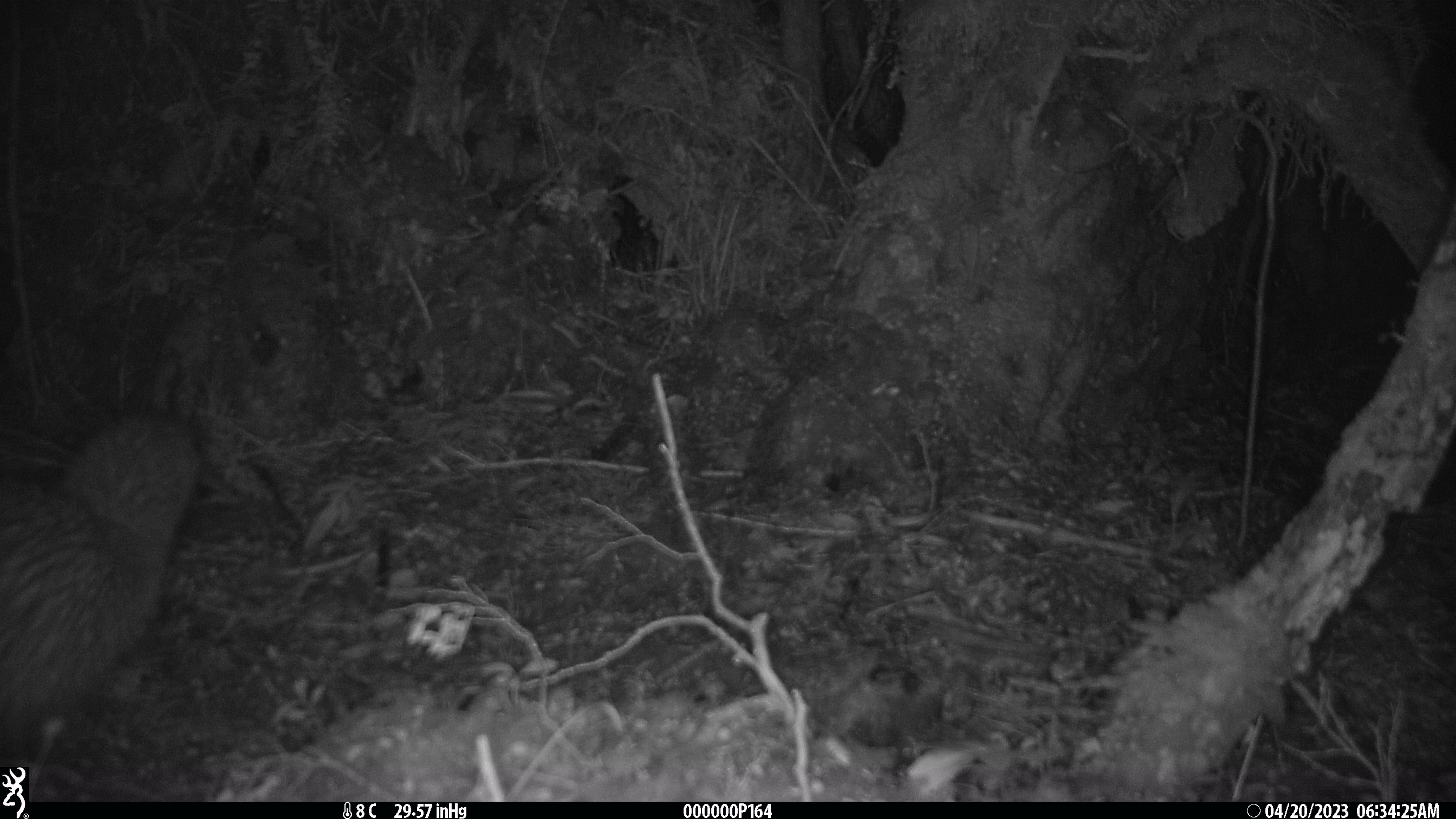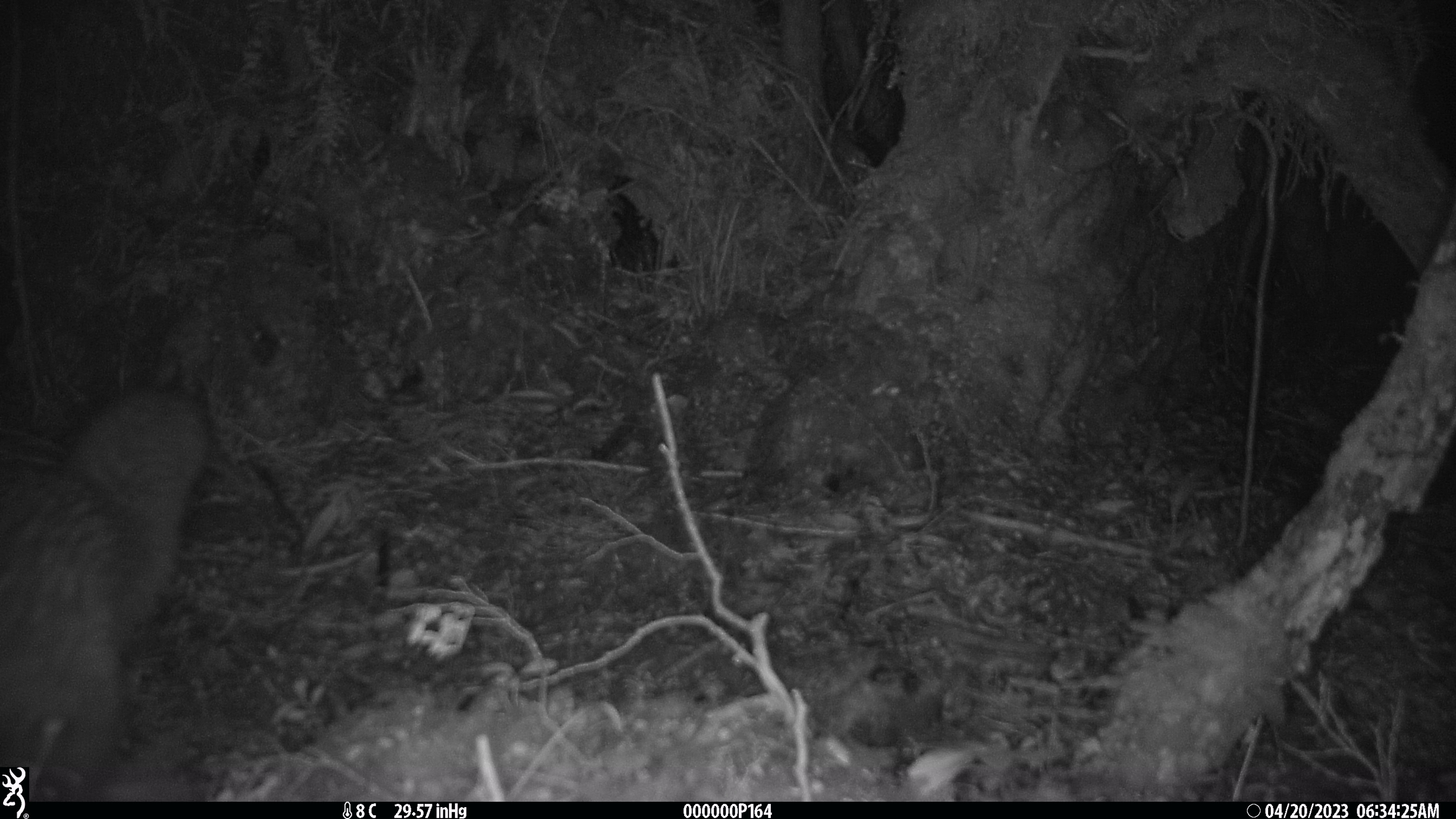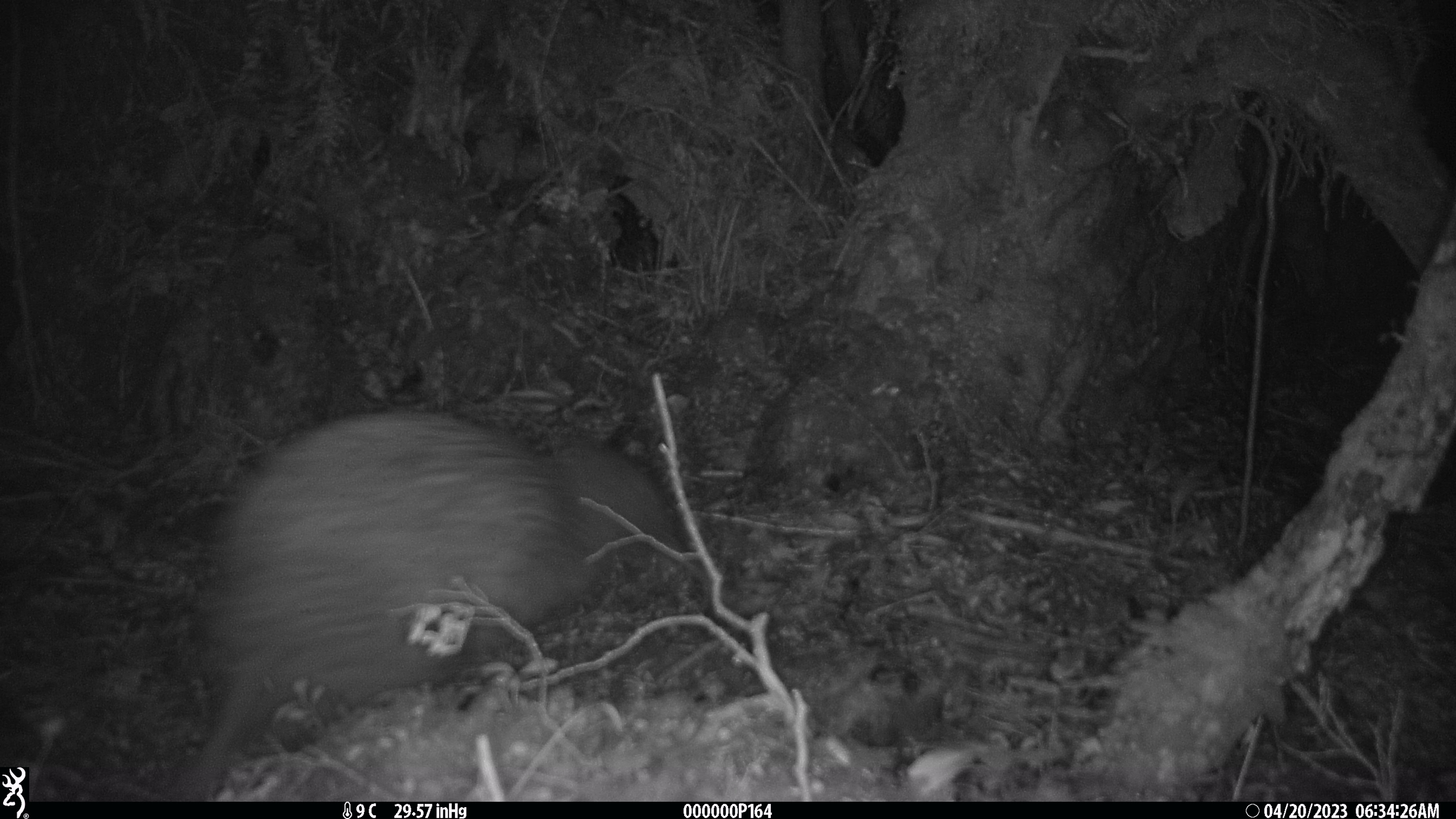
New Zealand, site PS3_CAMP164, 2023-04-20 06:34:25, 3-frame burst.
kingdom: Animalia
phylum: Chordata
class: Aves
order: Apterygiformes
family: Apterygidae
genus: Apteryx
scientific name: Apteryx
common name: kiwi